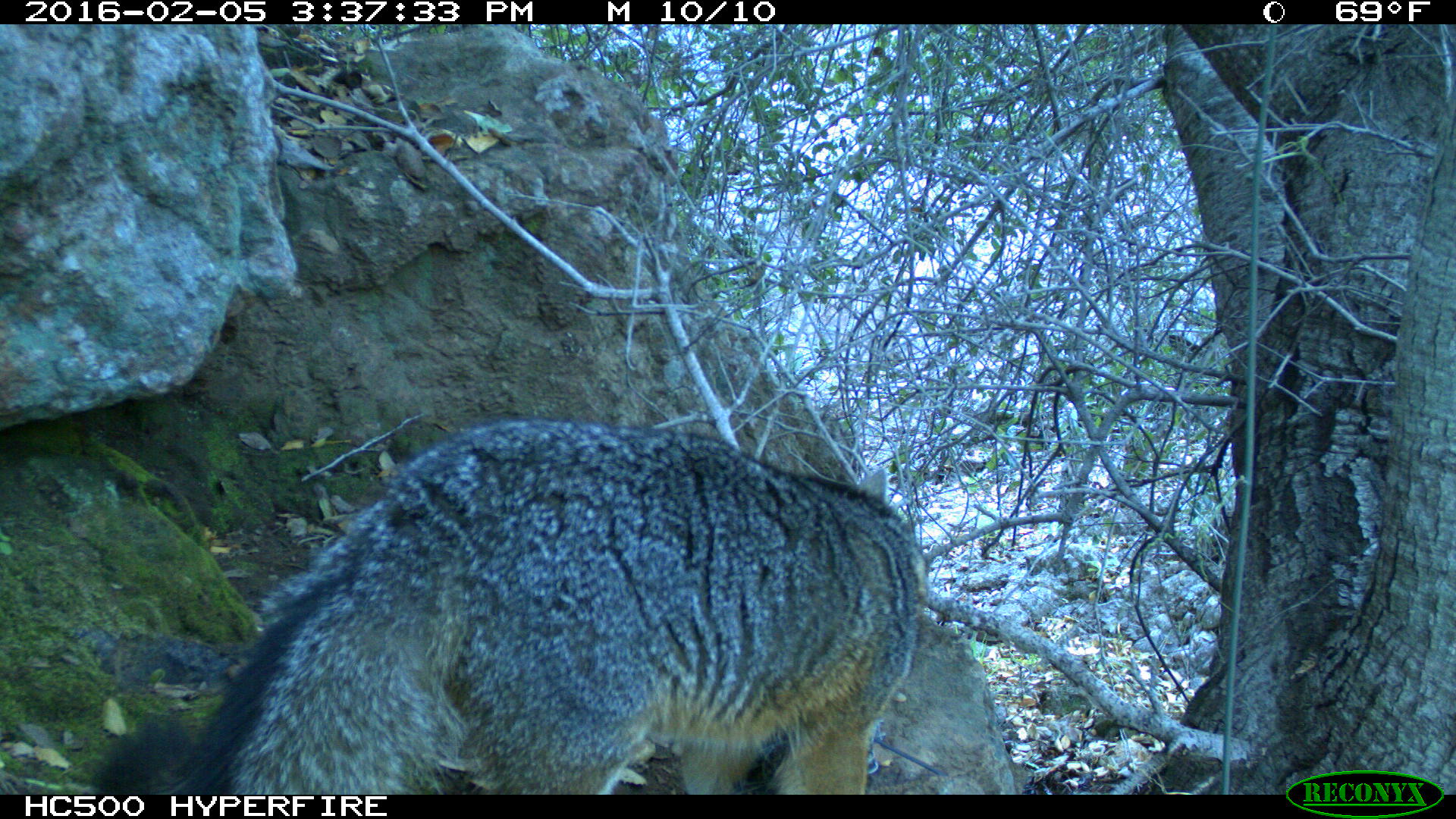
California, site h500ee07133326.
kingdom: Animalia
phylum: Chordata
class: Mammalia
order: Carnivora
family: Canidae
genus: Urocyon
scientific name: Urocyon littoralis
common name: island fox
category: fox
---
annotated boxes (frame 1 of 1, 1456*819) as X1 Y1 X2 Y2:
fox: 89 417 926 792